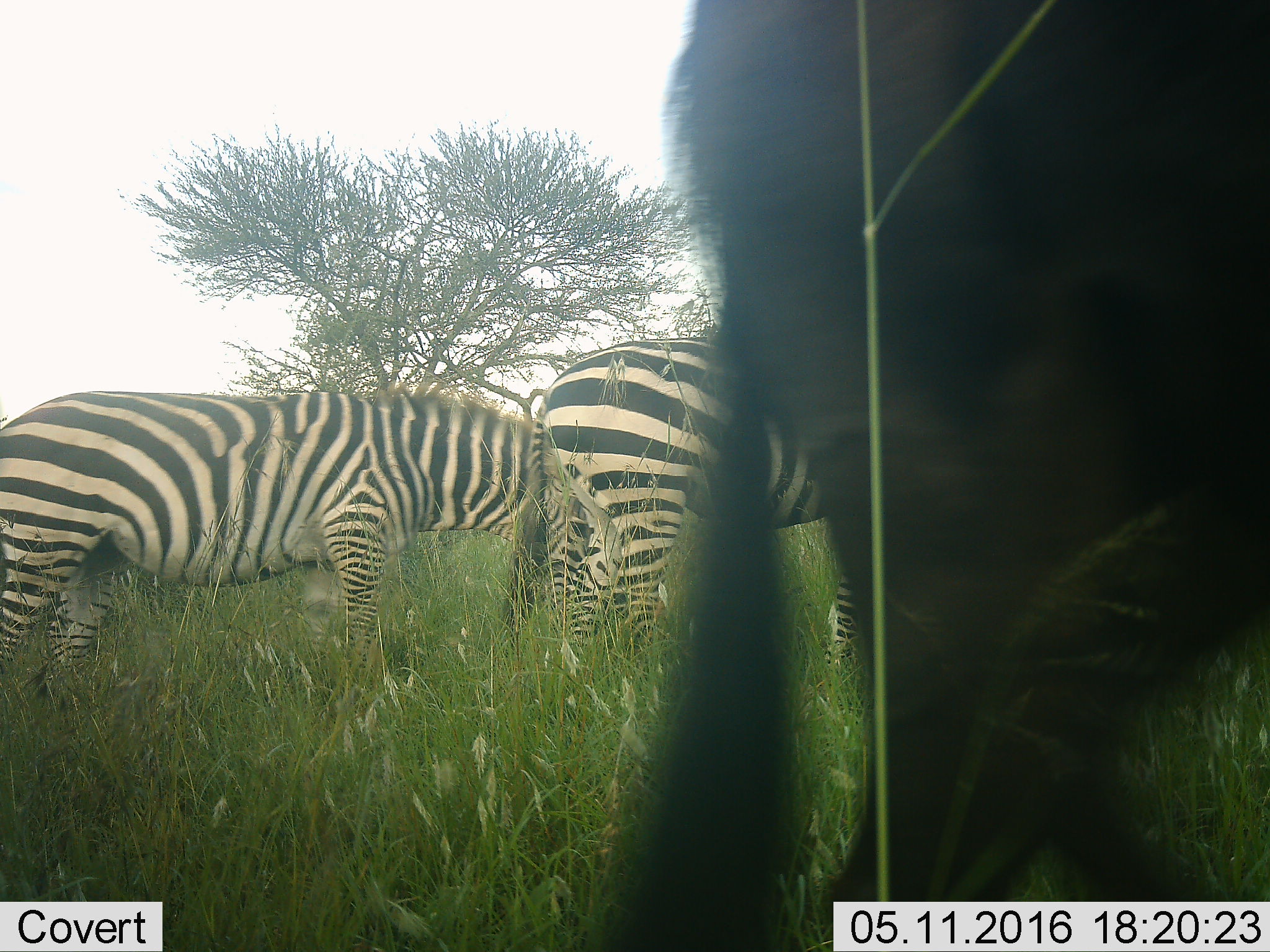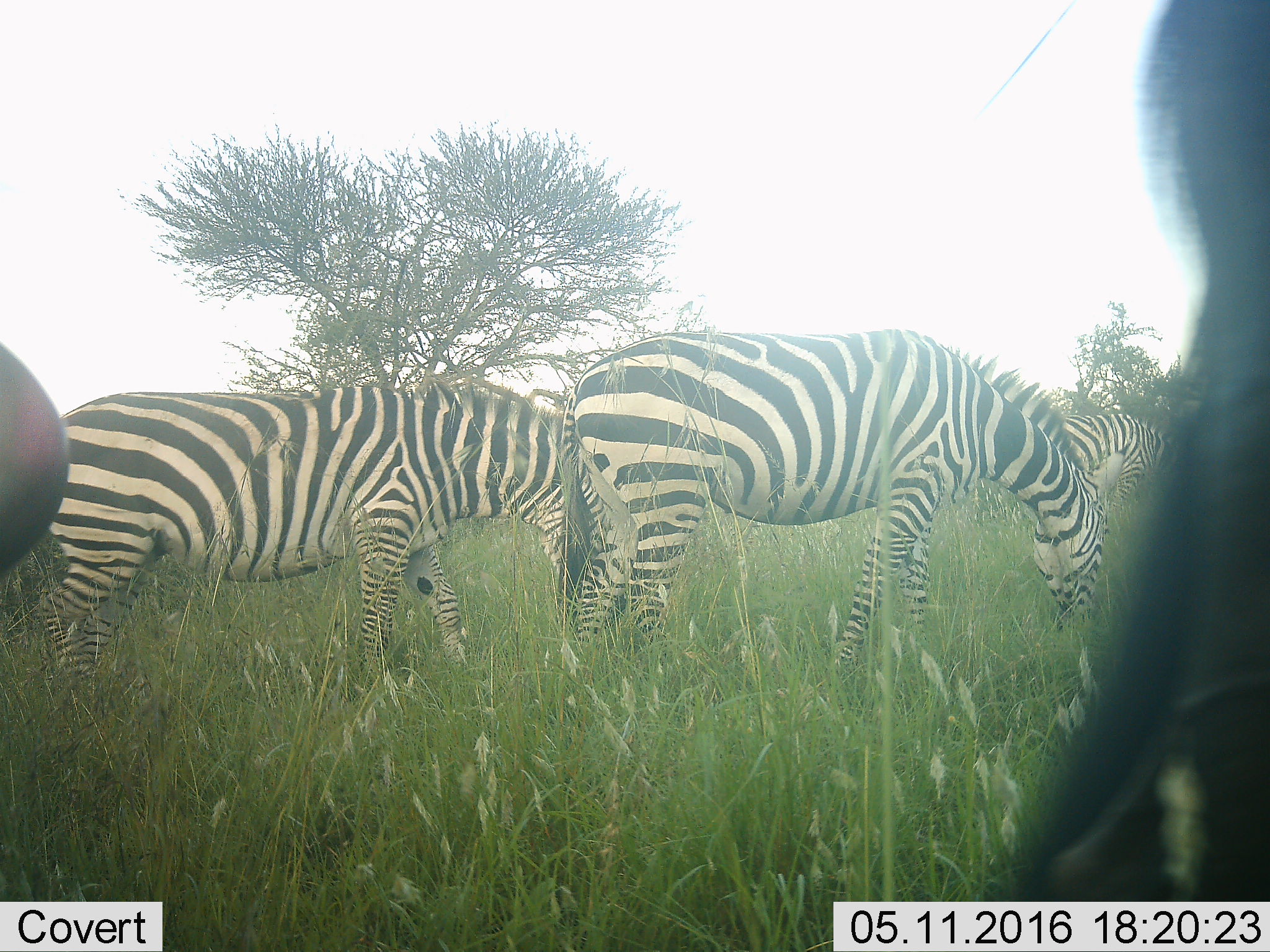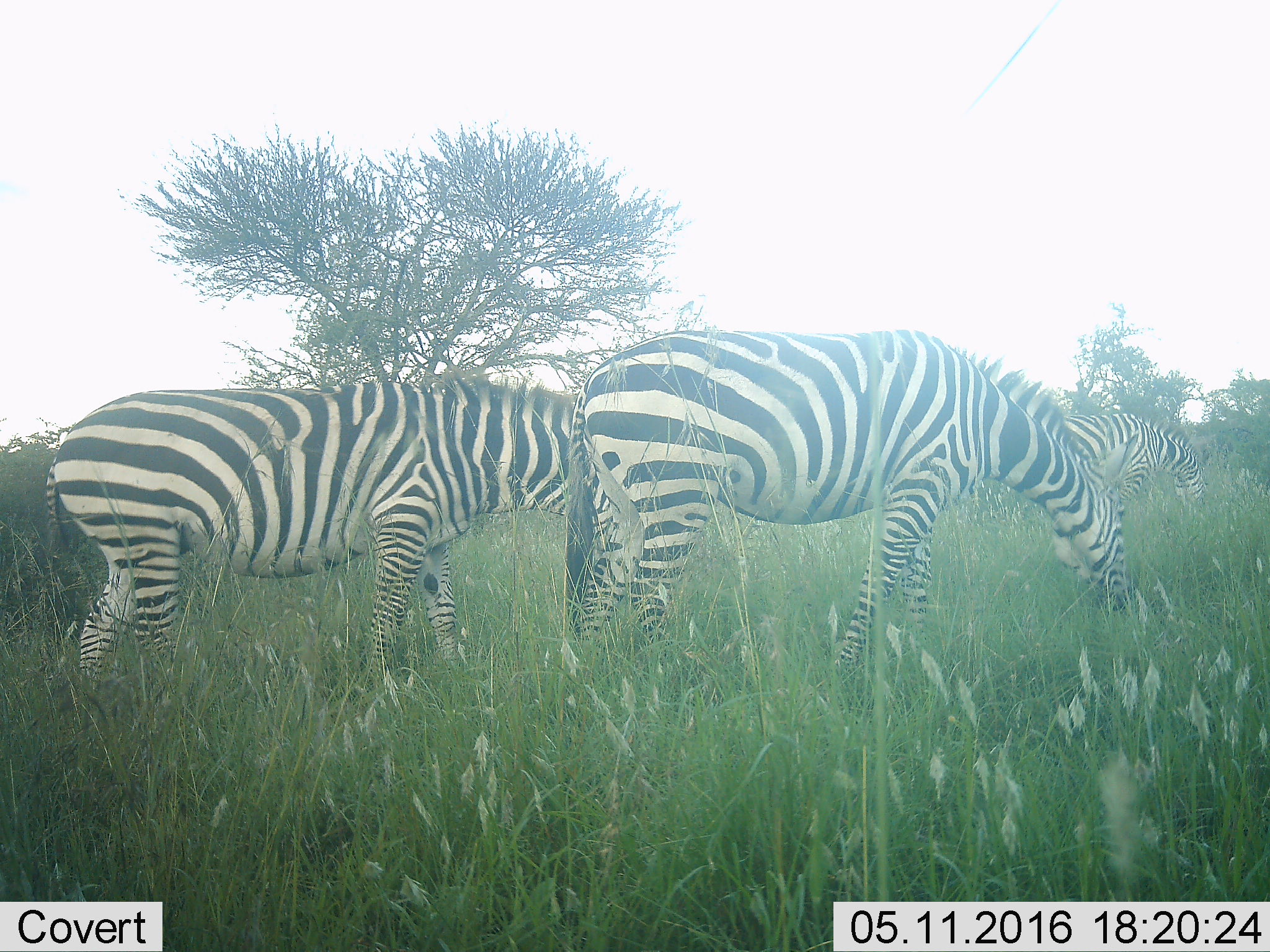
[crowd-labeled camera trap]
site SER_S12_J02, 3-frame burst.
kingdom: Animalia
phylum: Chordata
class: Mammalia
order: Perissodactyla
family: Equidae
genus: Equus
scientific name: Equus quagga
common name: plains zebra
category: zebraplains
Zebraplains (plains zebra) (Equus quagga), count 3. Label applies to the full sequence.